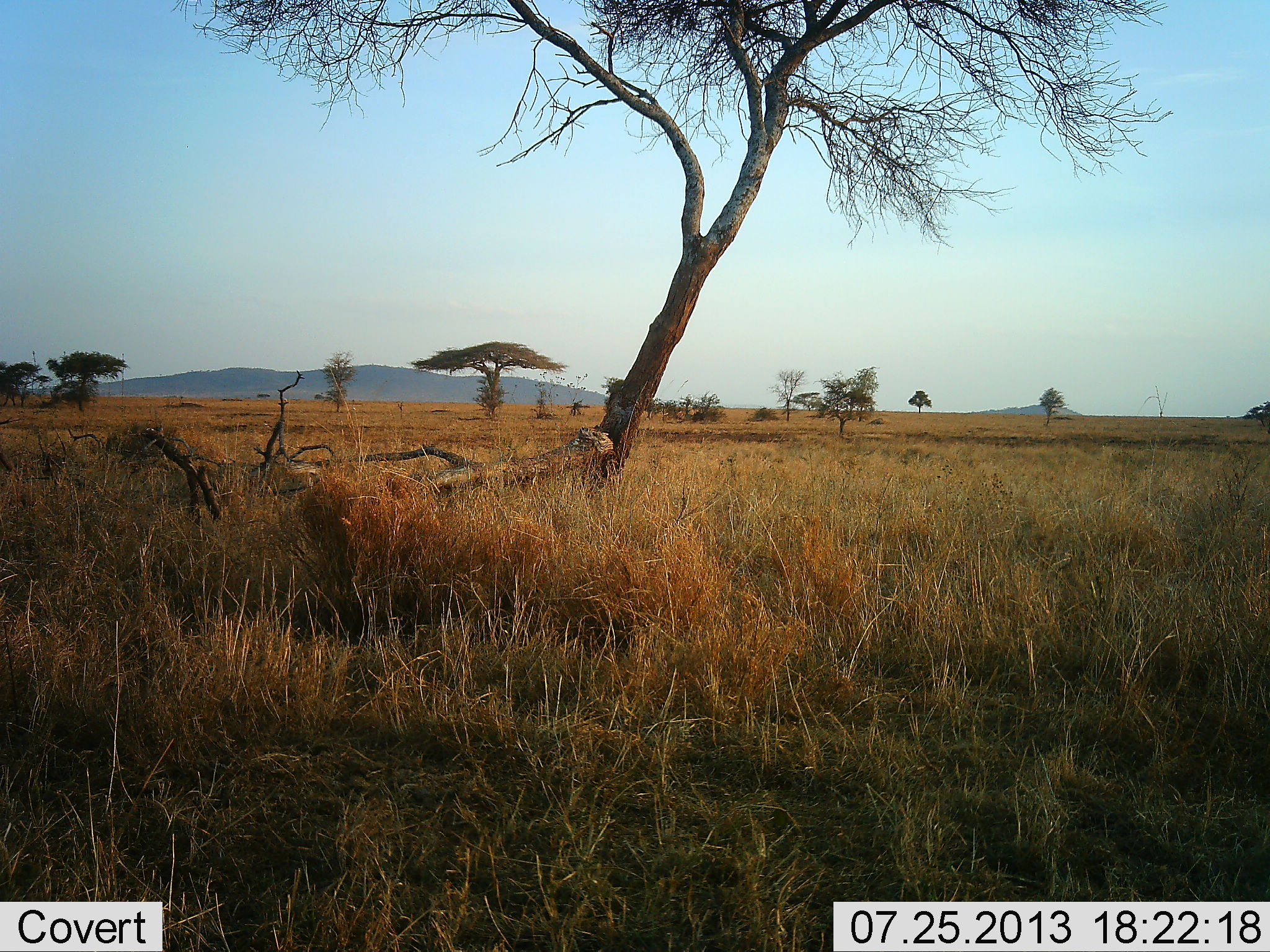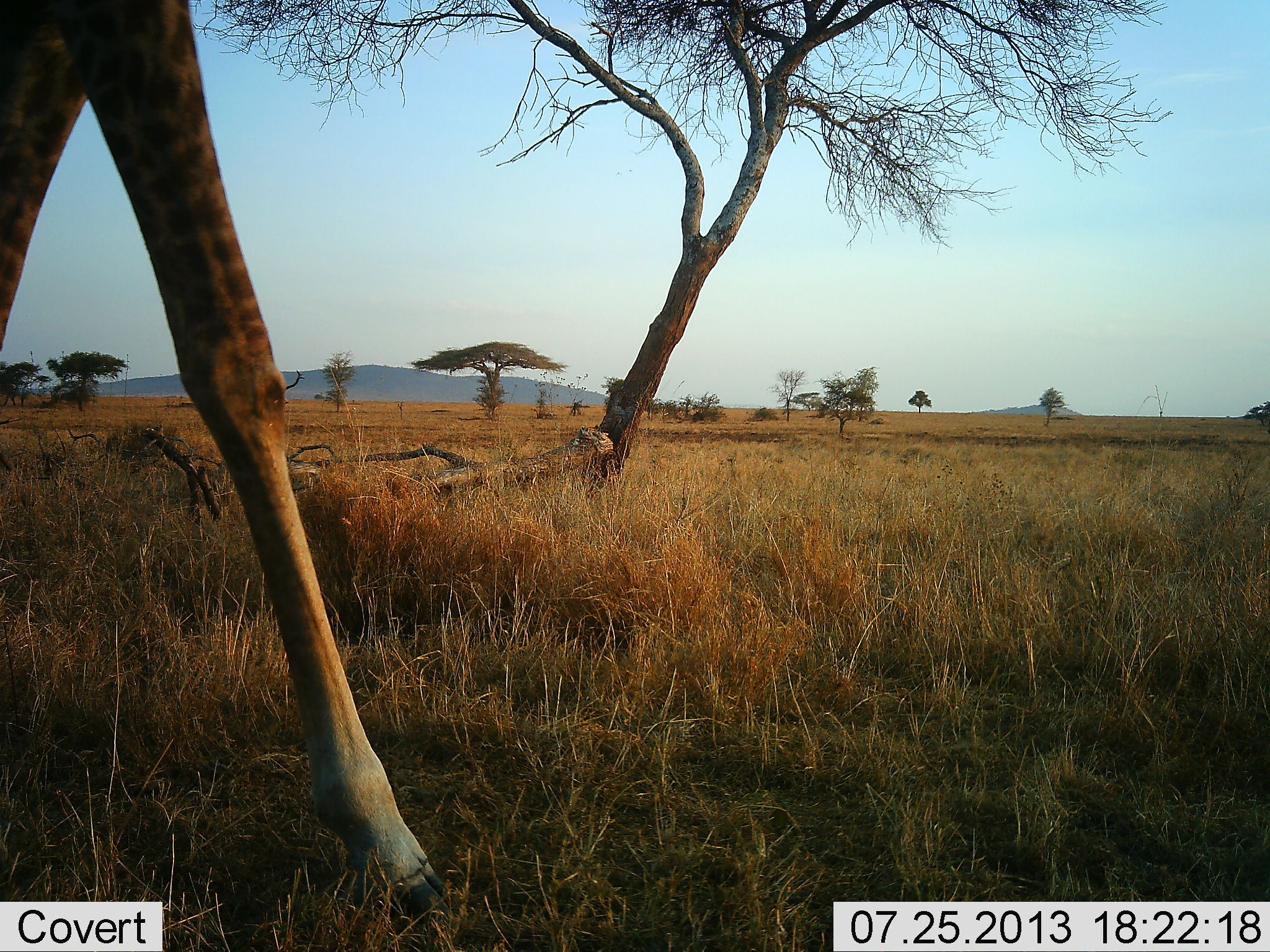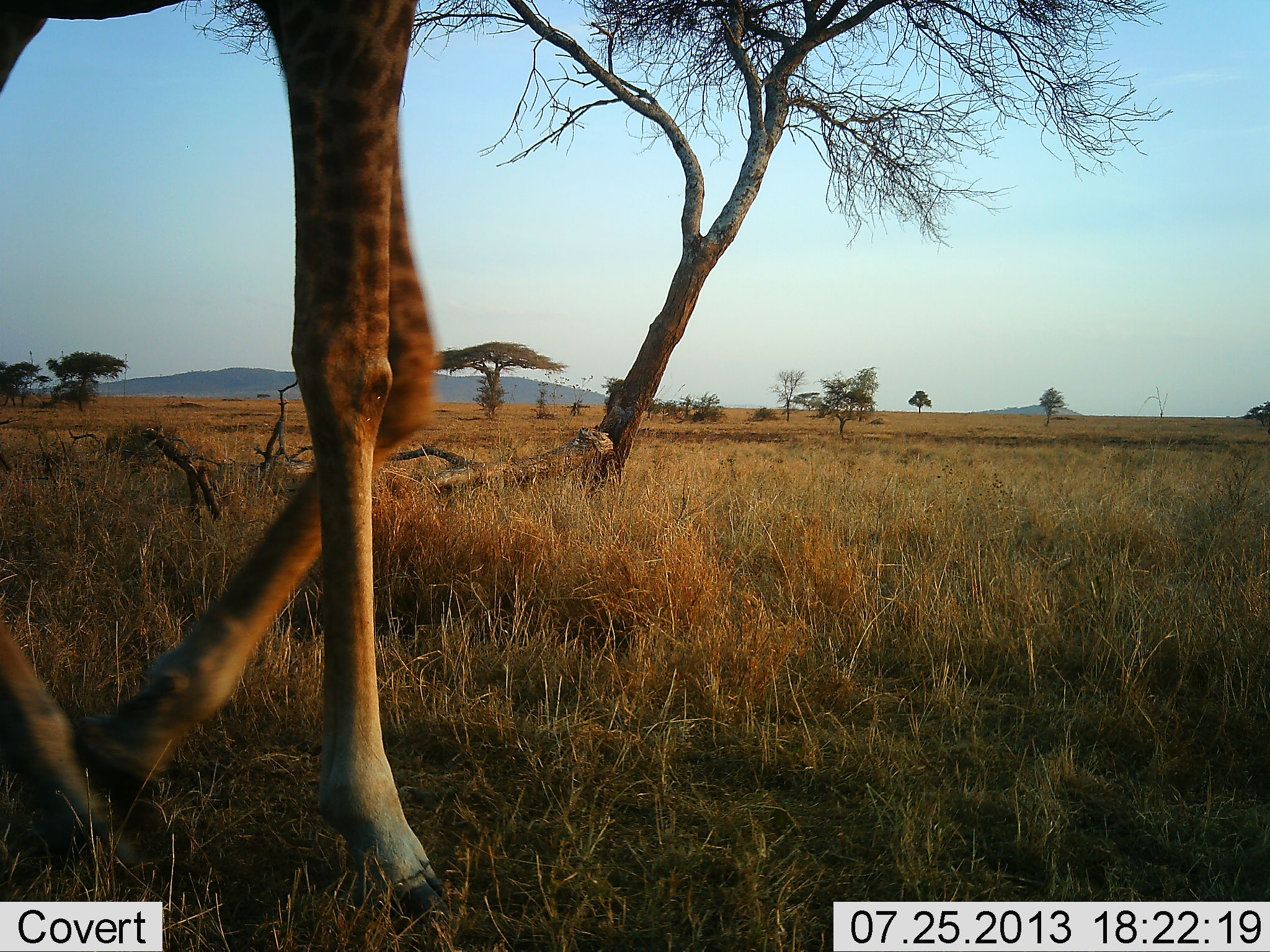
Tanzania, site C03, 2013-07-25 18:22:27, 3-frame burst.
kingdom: Animalia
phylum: Chordata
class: Mammalia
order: Artiodactyla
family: Giraffidae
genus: Giraffa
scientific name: Giraffa camelopardalis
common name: giraffe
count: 1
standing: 9%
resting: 0%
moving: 91%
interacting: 0%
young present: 0%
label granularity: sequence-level